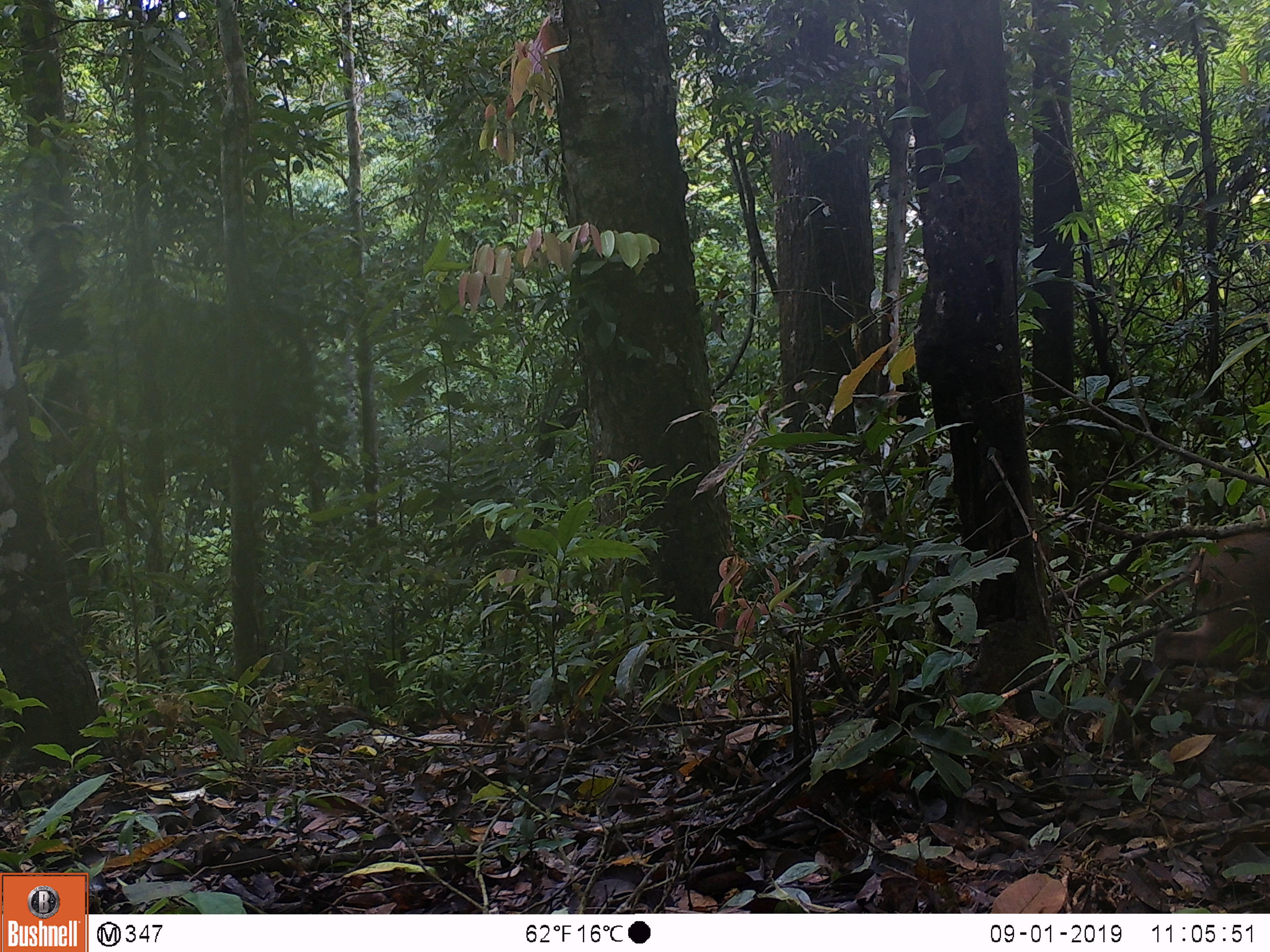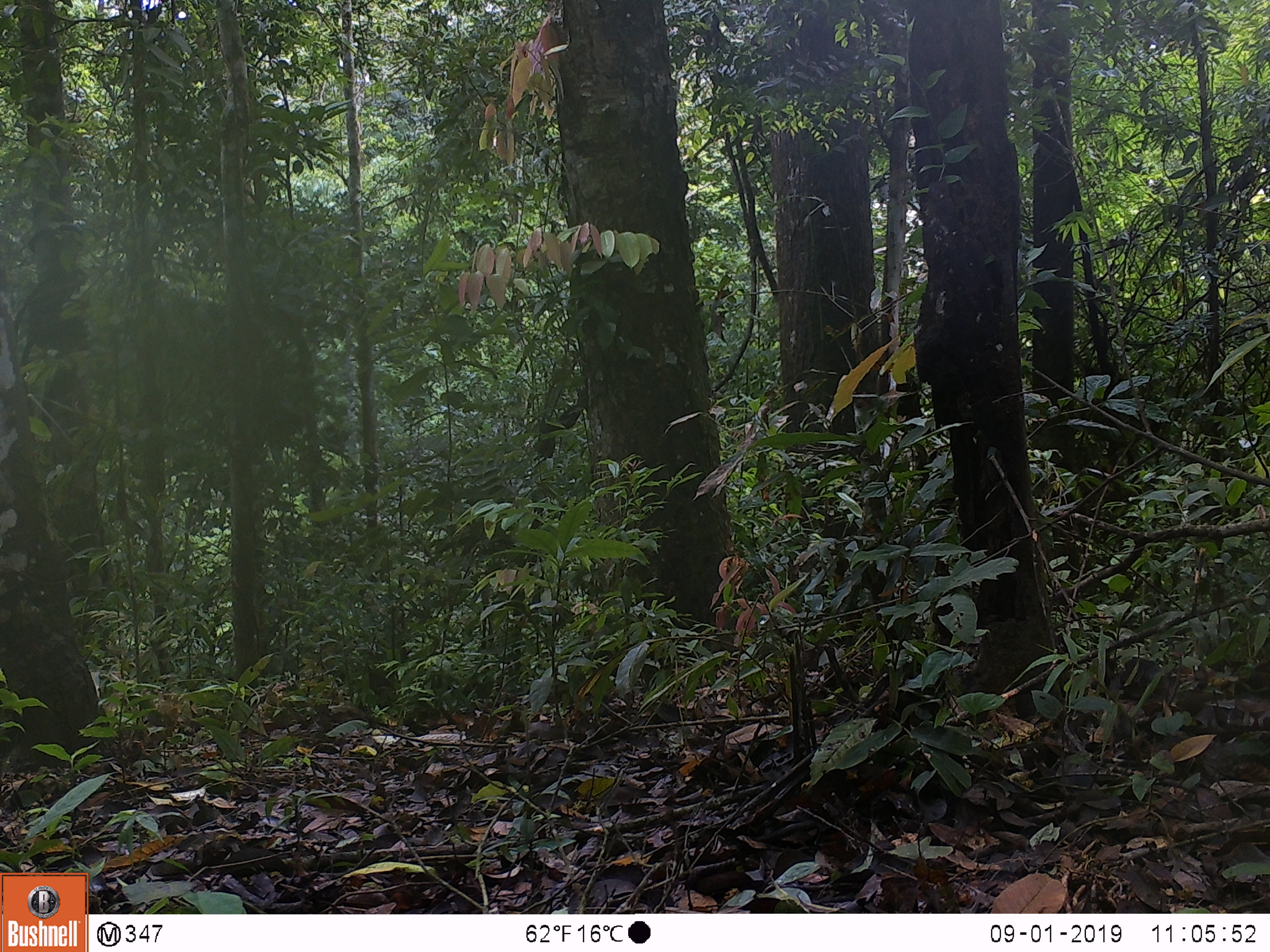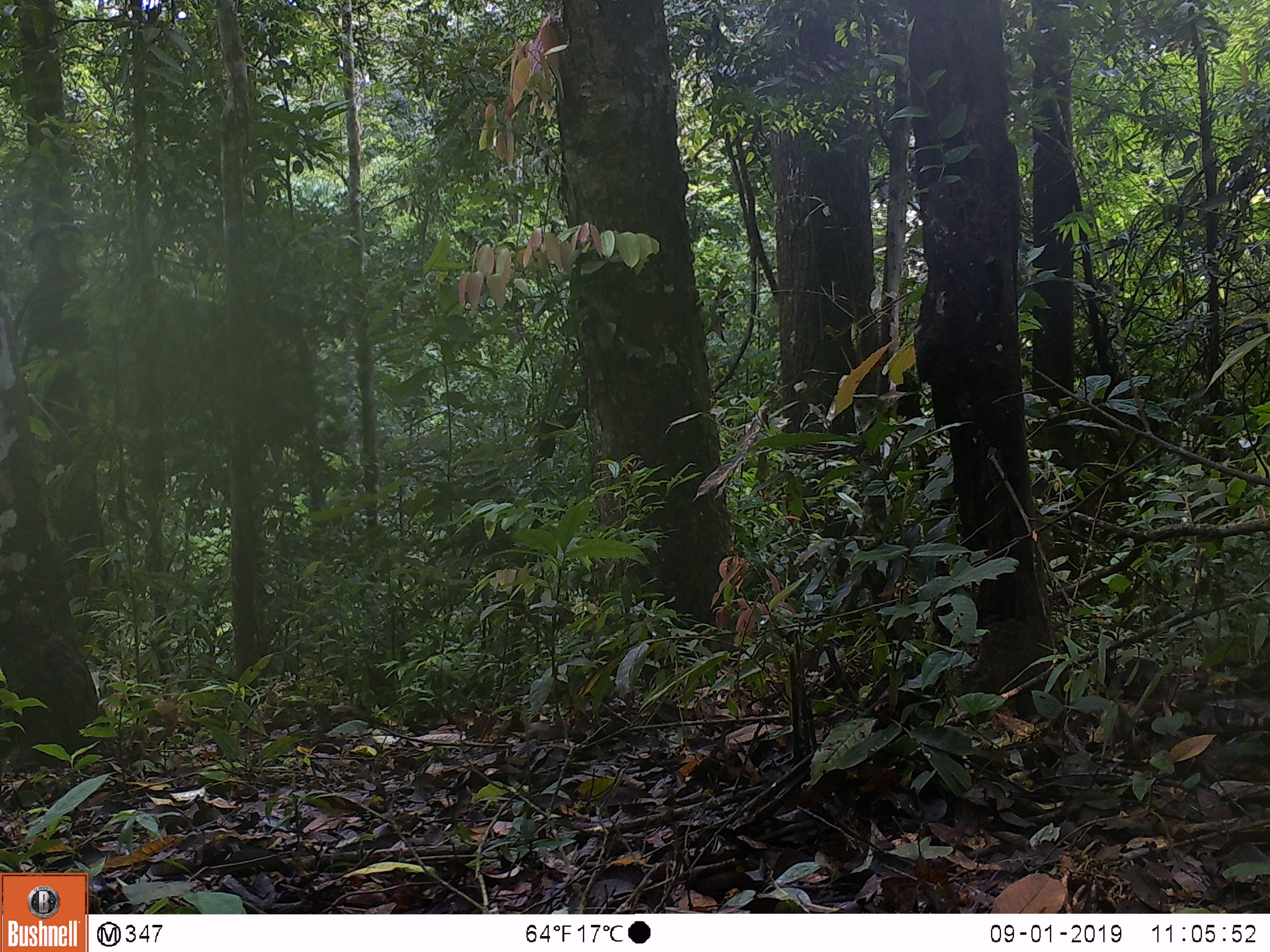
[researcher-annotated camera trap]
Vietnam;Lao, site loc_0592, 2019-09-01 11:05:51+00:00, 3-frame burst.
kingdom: Animalia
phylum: Chordata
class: Mammalia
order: Artiodactyla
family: Suidae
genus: Sus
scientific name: Sus scrofa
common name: eurasian wild pig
Eurasian wild pig (Sus scrofa). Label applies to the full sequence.